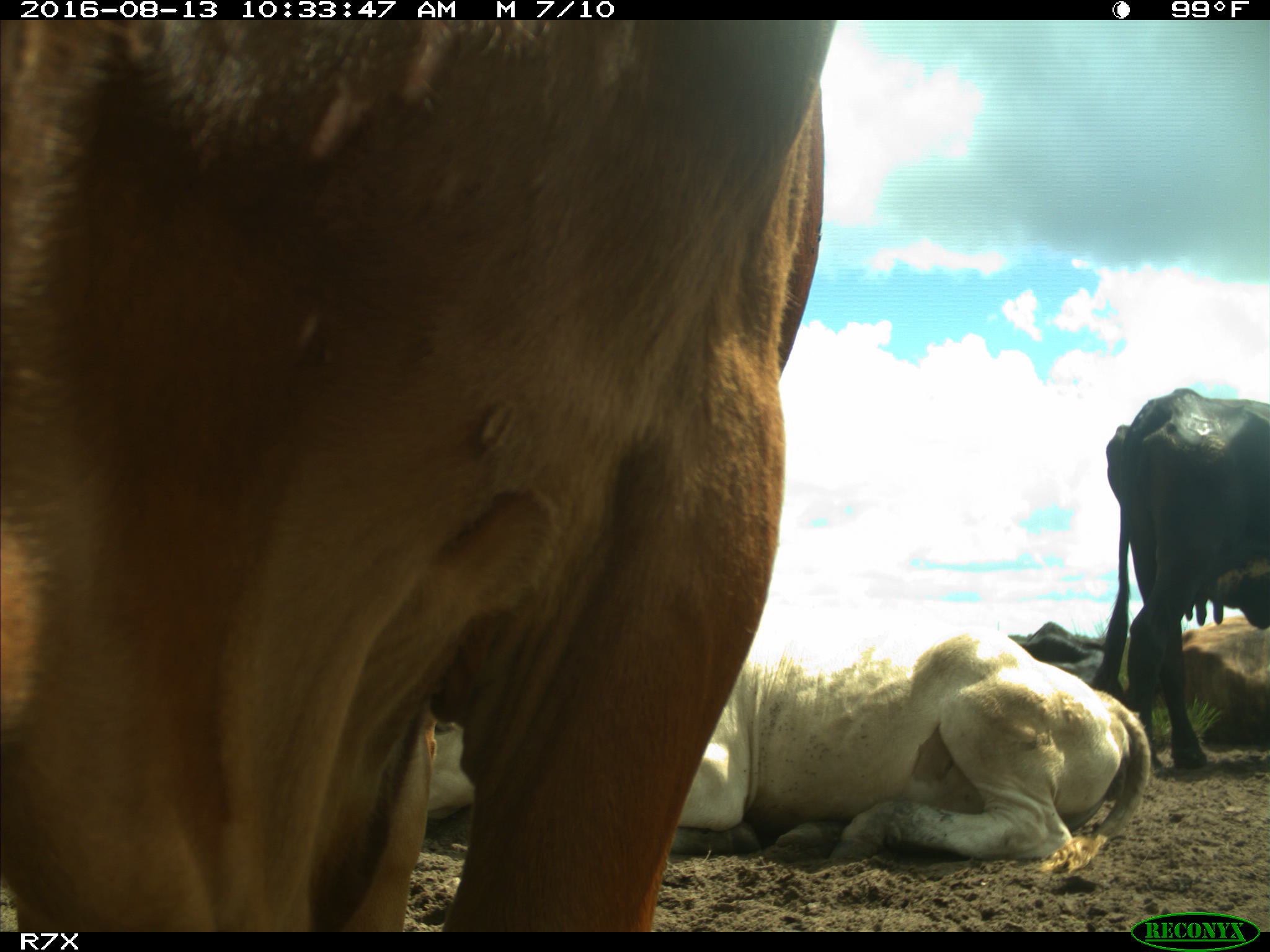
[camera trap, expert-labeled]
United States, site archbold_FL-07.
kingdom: Animalia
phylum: Chordata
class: Mammalia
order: Artiodactyla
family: Bovidae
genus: Bos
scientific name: Bos taurus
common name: domestic cow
Bos taurus (domestic cow).